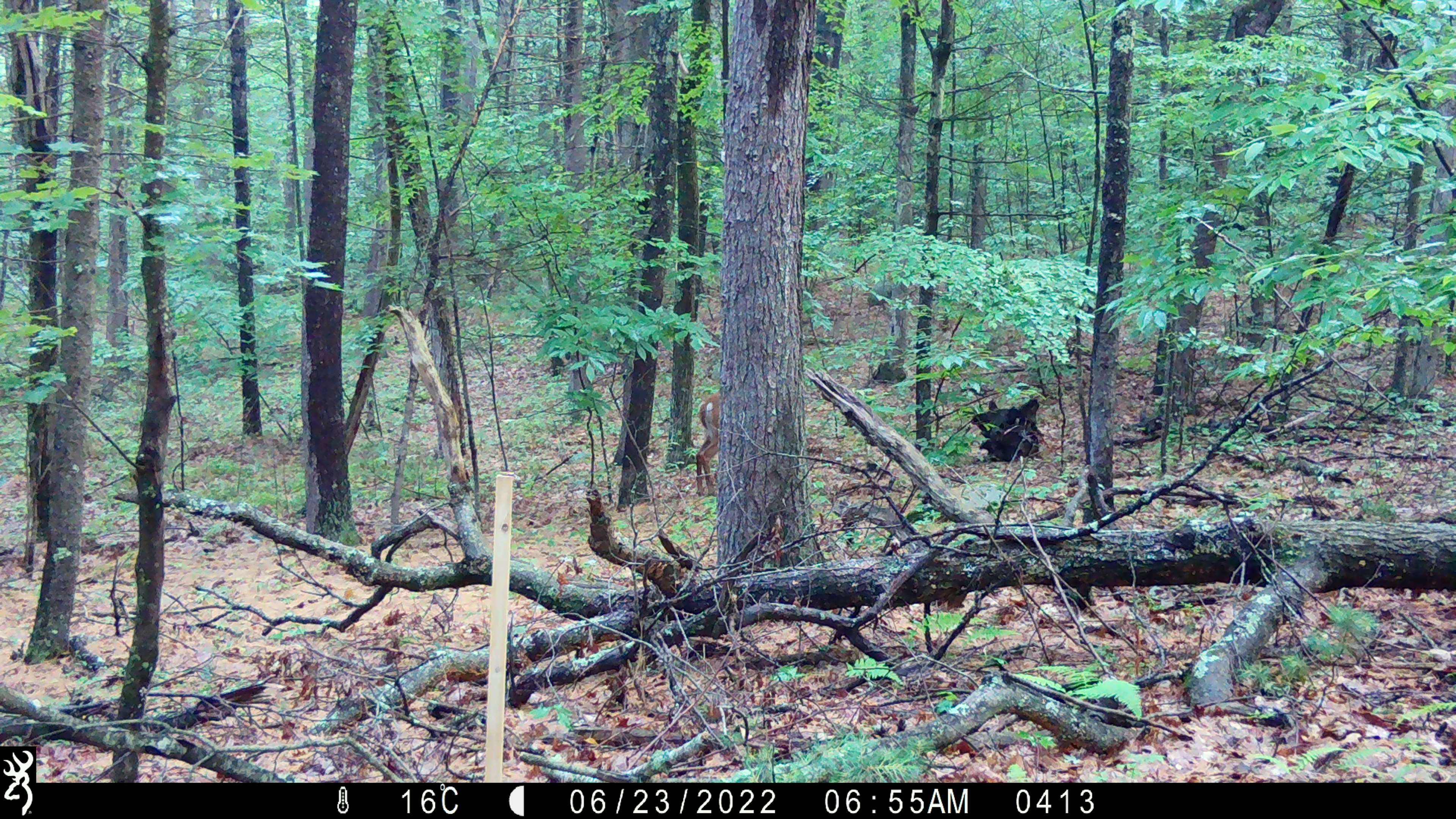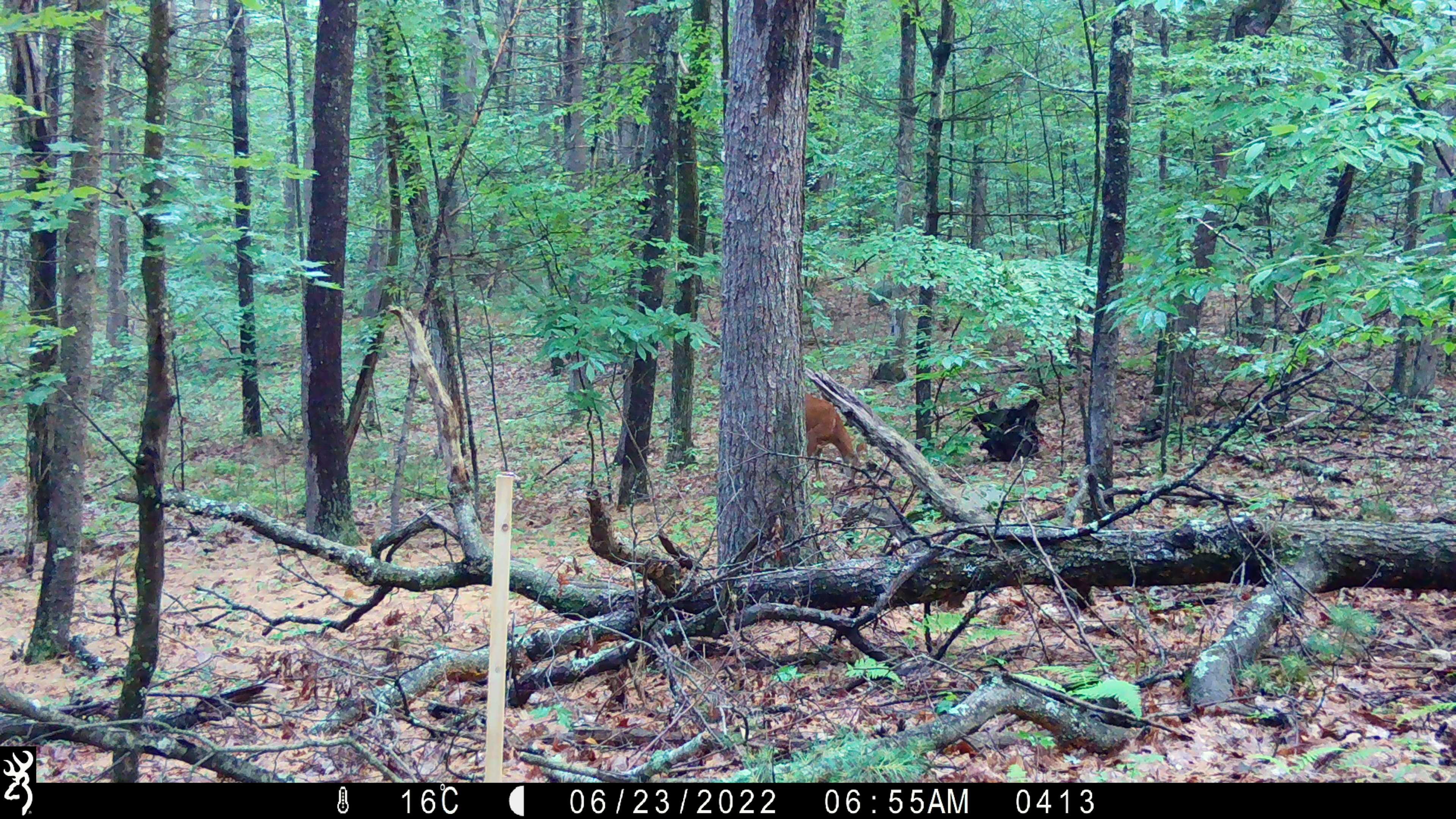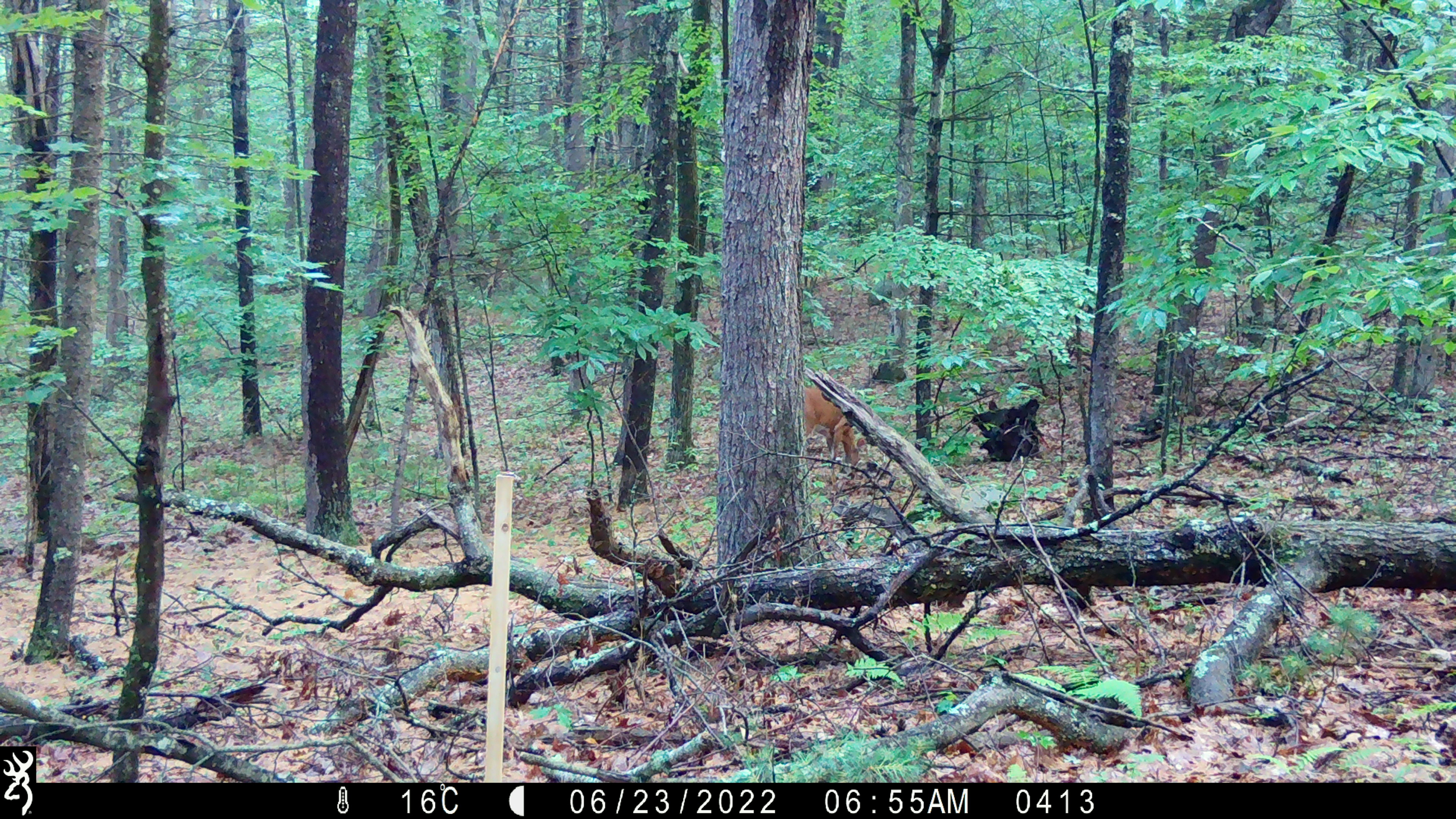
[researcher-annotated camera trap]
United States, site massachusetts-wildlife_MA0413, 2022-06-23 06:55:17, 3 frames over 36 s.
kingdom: Animalia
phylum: Chordata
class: Mammalia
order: Artiodactyla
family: Cervidae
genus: Odocoileus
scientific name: Odocoileus virginianus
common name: white-tailed deer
White-tailed deer (Odocoileus virginianus).